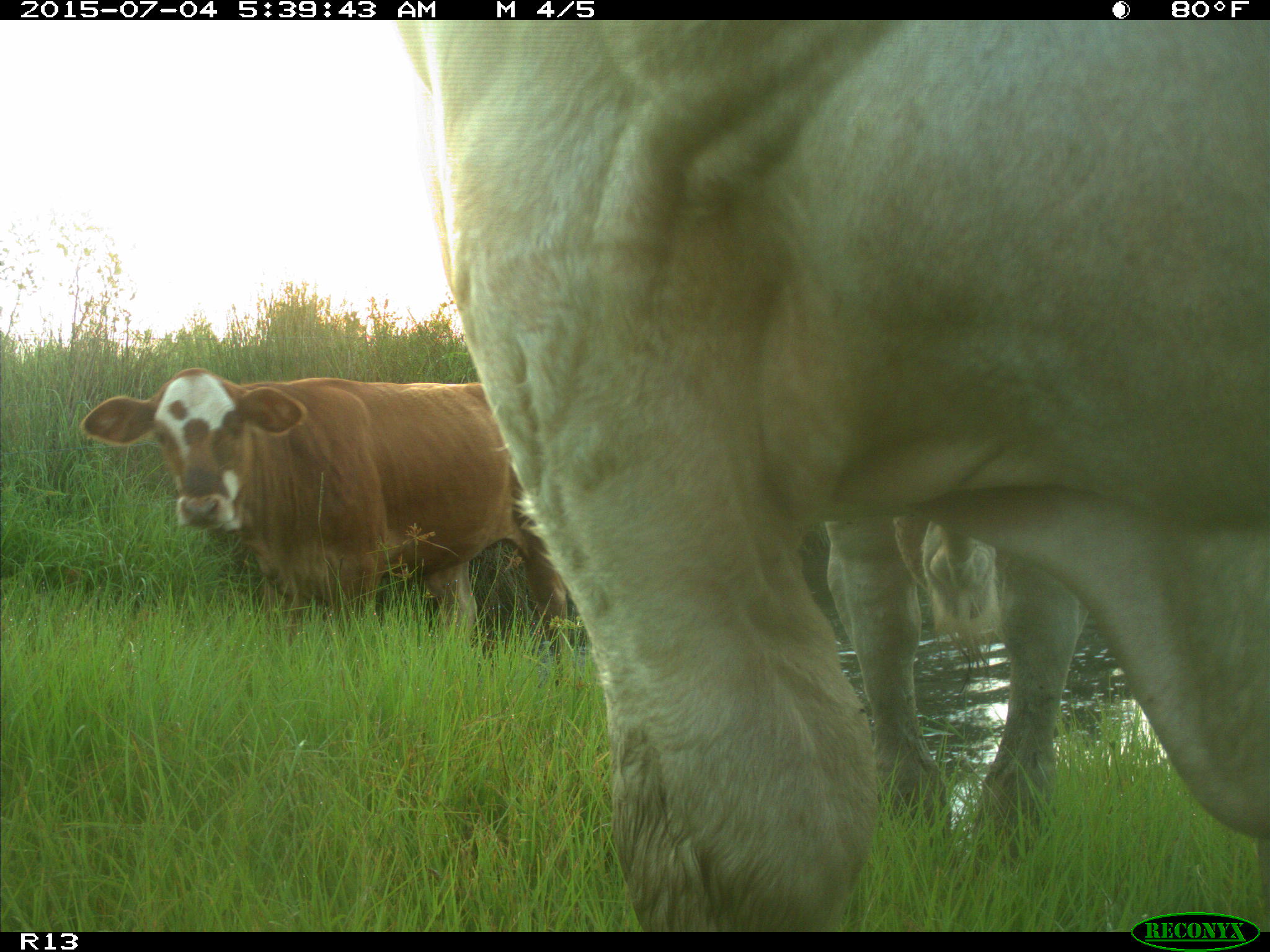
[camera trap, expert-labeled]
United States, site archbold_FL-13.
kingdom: Animalia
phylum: Chordata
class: Mammalia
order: Artiodactyla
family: Bovidae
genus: Bos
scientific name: Bos taurus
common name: domestic cow